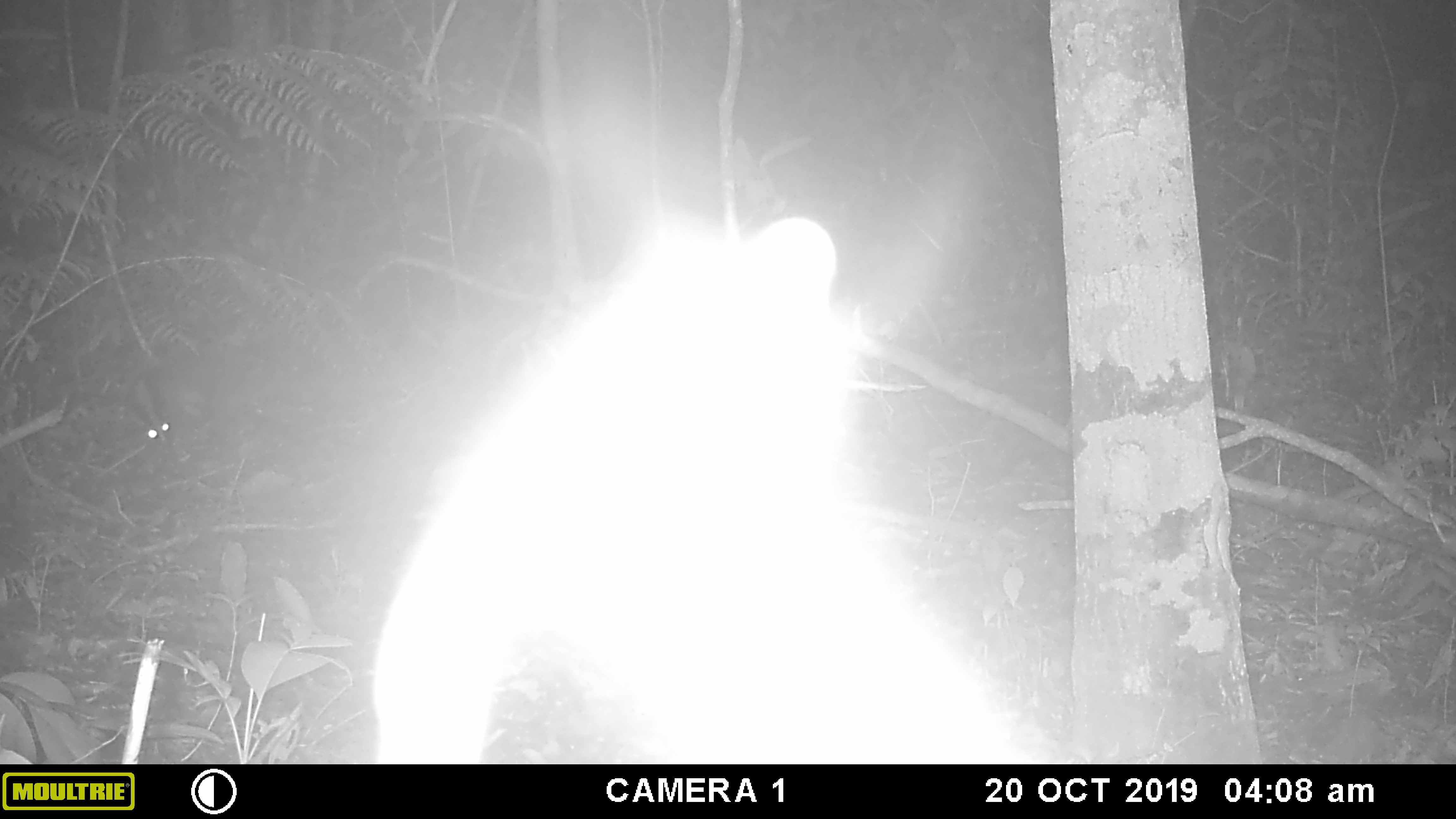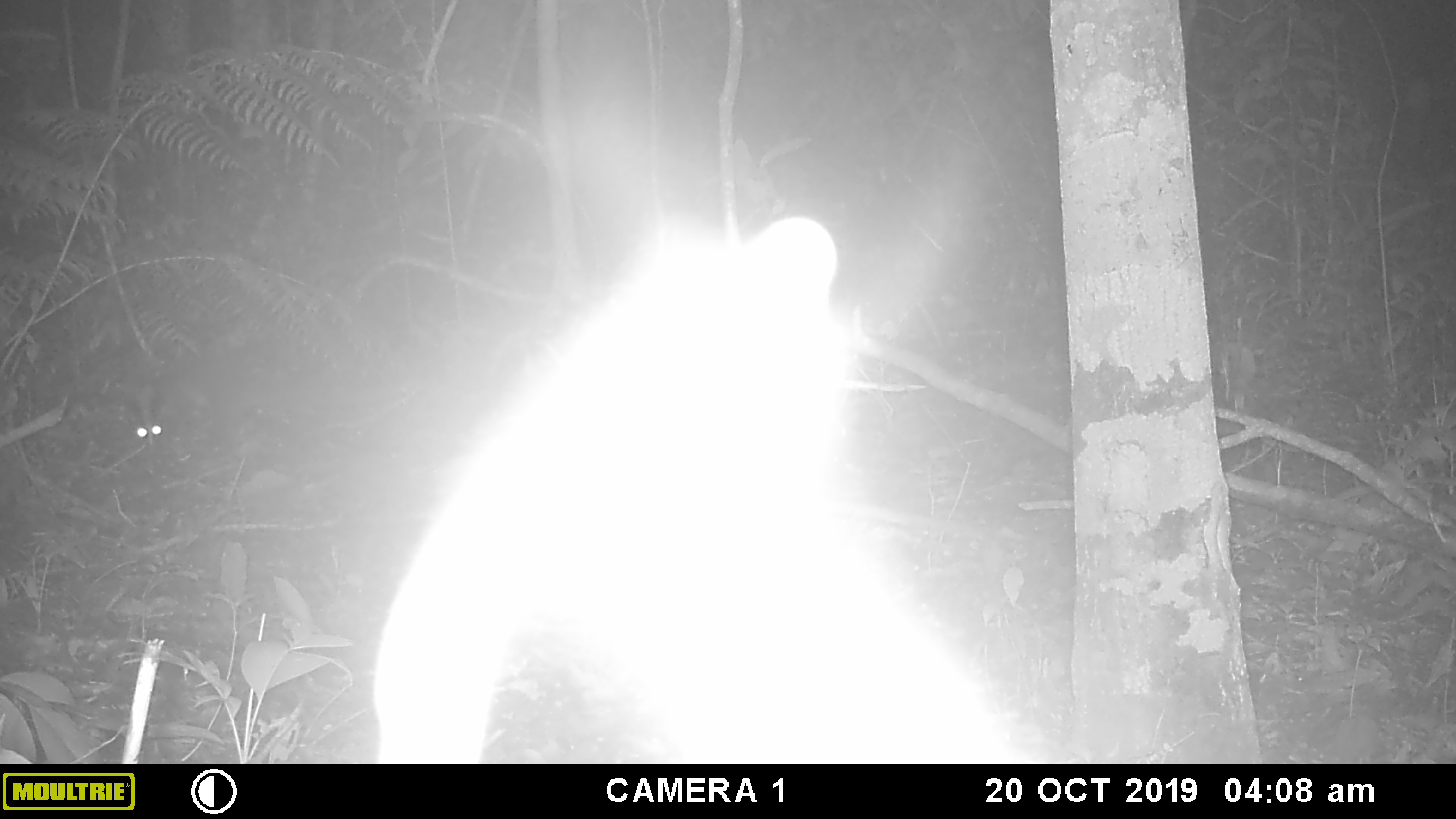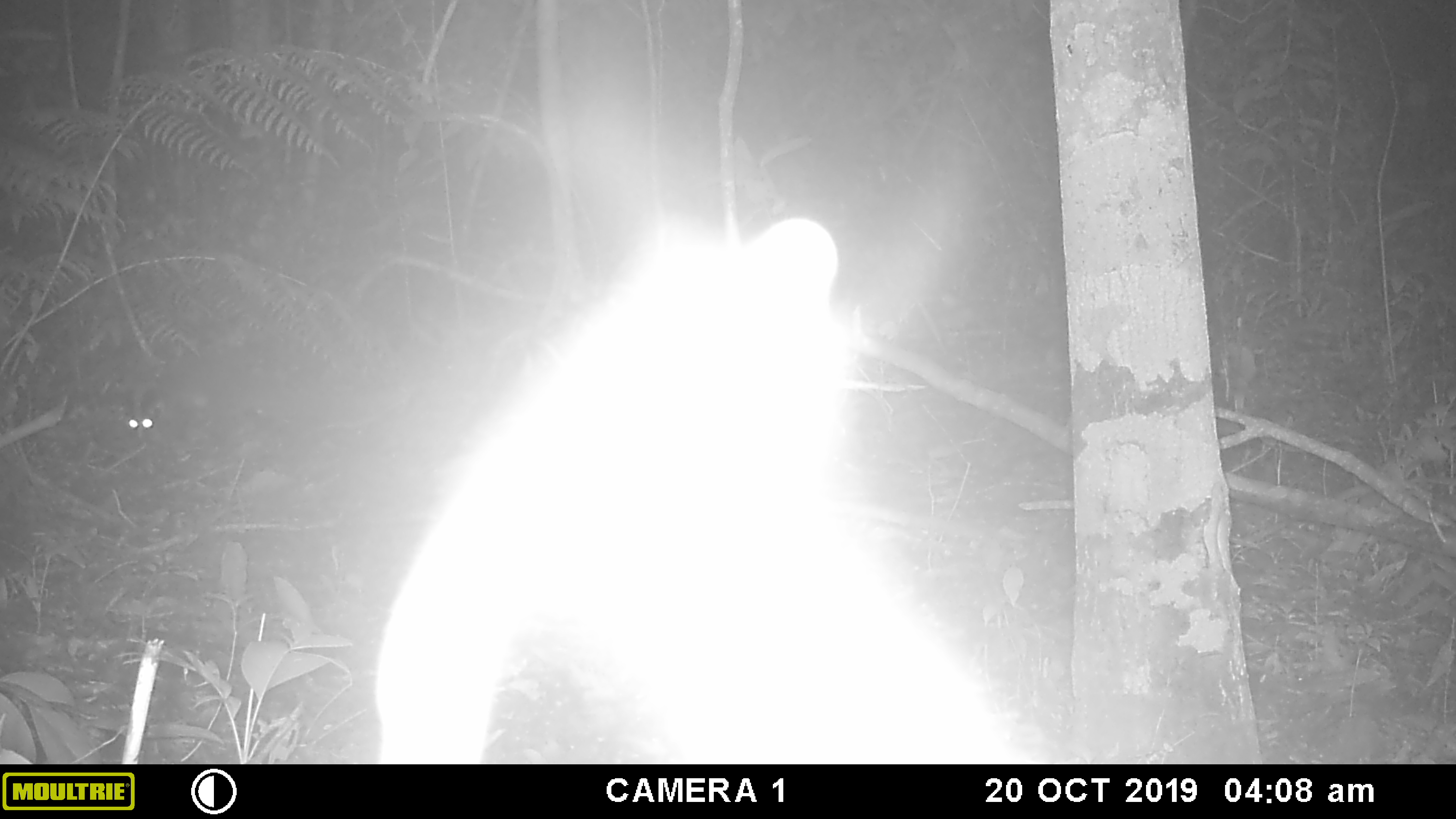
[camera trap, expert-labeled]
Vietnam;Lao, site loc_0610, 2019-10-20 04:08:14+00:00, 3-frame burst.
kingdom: Animalia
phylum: Chordata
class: Mammalia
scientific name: Mammalia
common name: mammal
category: unidentified small mammal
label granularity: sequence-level